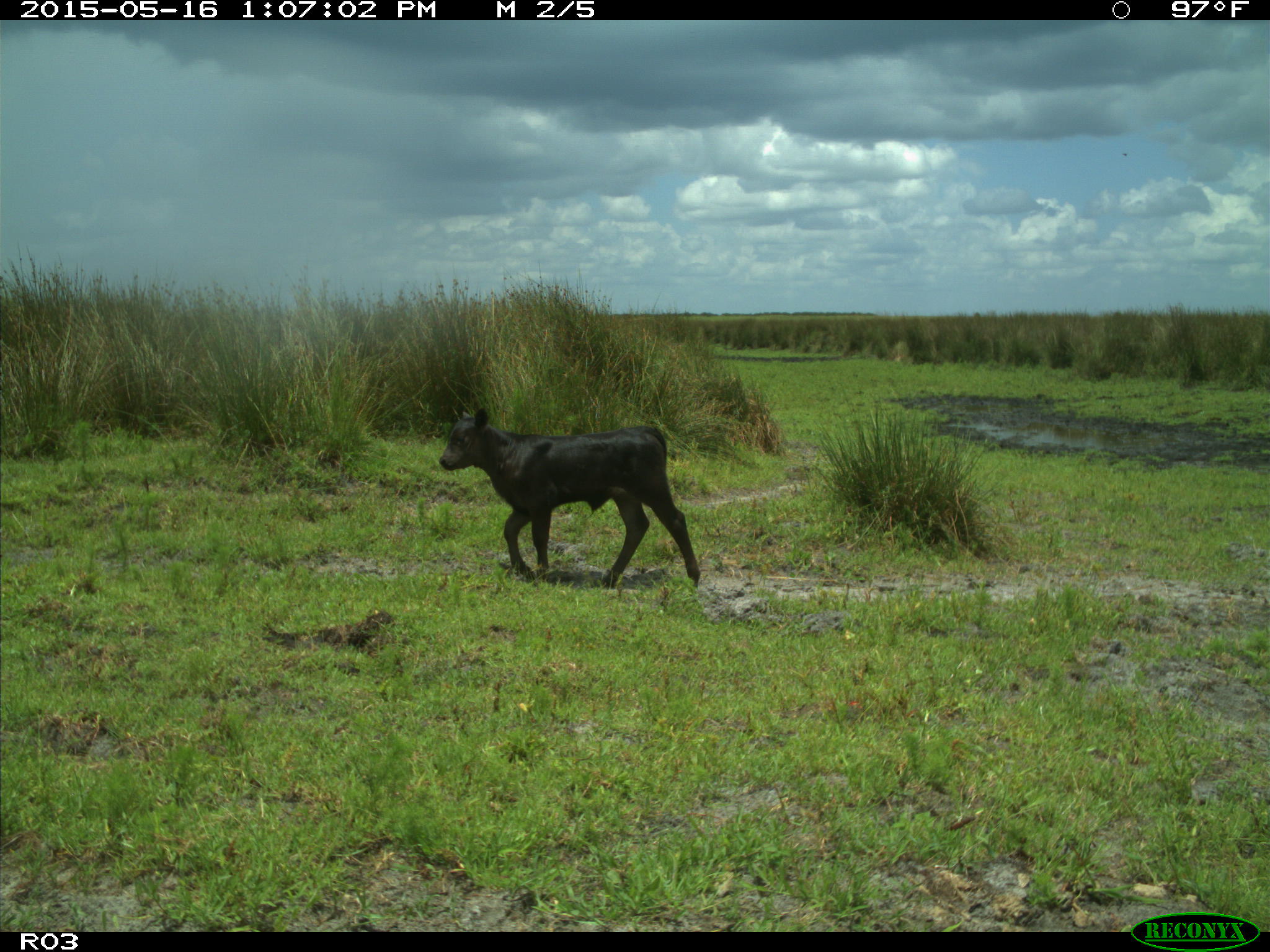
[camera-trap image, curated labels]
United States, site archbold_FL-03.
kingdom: Animalia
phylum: Chordata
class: Mammalia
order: Artiodactyla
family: Bovidae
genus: Bos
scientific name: Bos taurus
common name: domestic cow